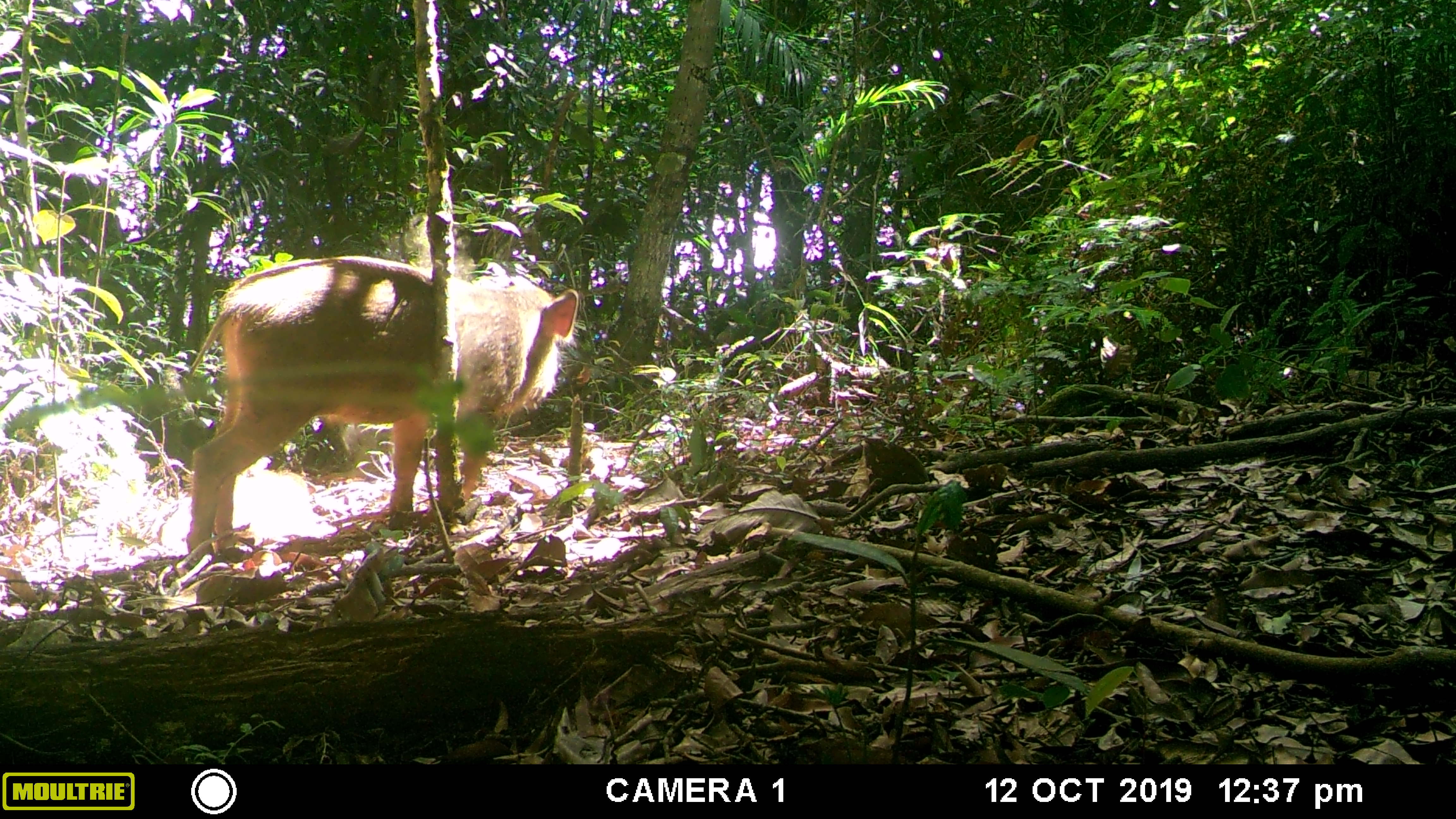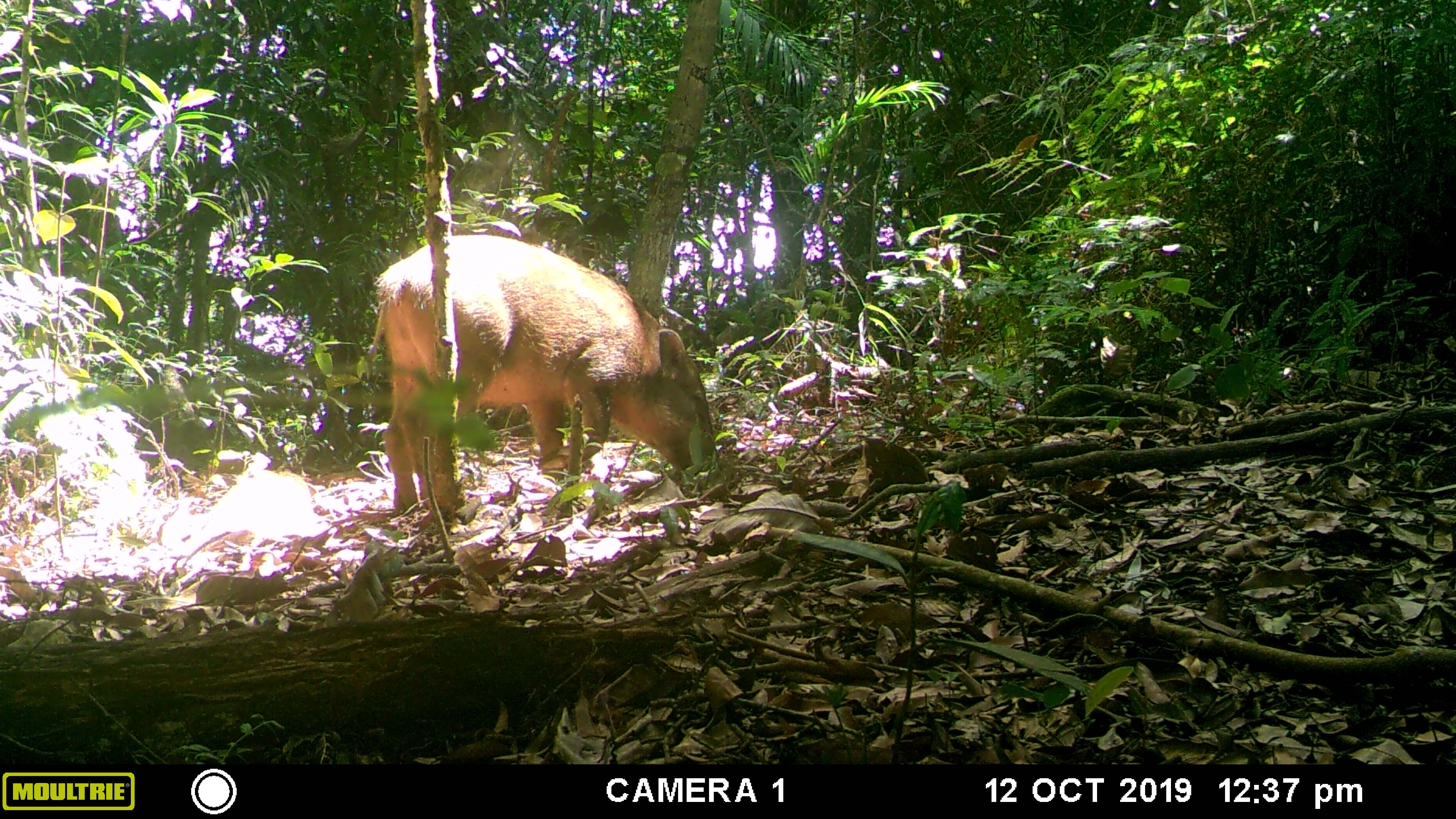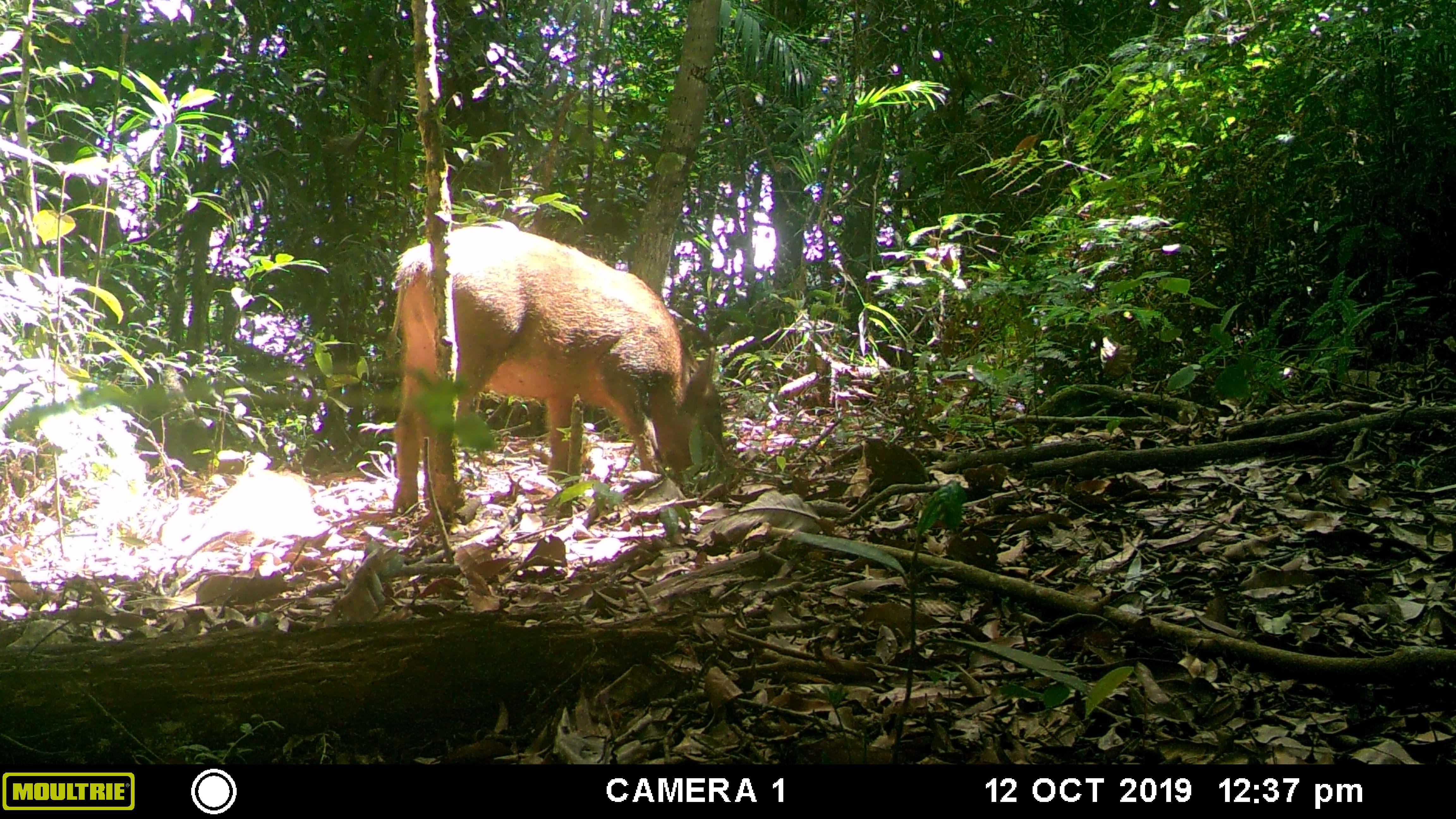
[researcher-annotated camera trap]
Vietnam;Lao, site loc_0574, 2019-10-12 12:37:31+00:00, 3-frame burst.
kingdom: Animalia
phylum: Chordata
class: Mammalia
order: Artiodactyla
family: Suidae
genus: Sus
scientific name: Sus scrofa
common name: eurasian wild pig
Eurasian wild pig (Sus scrofa). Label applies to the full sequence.